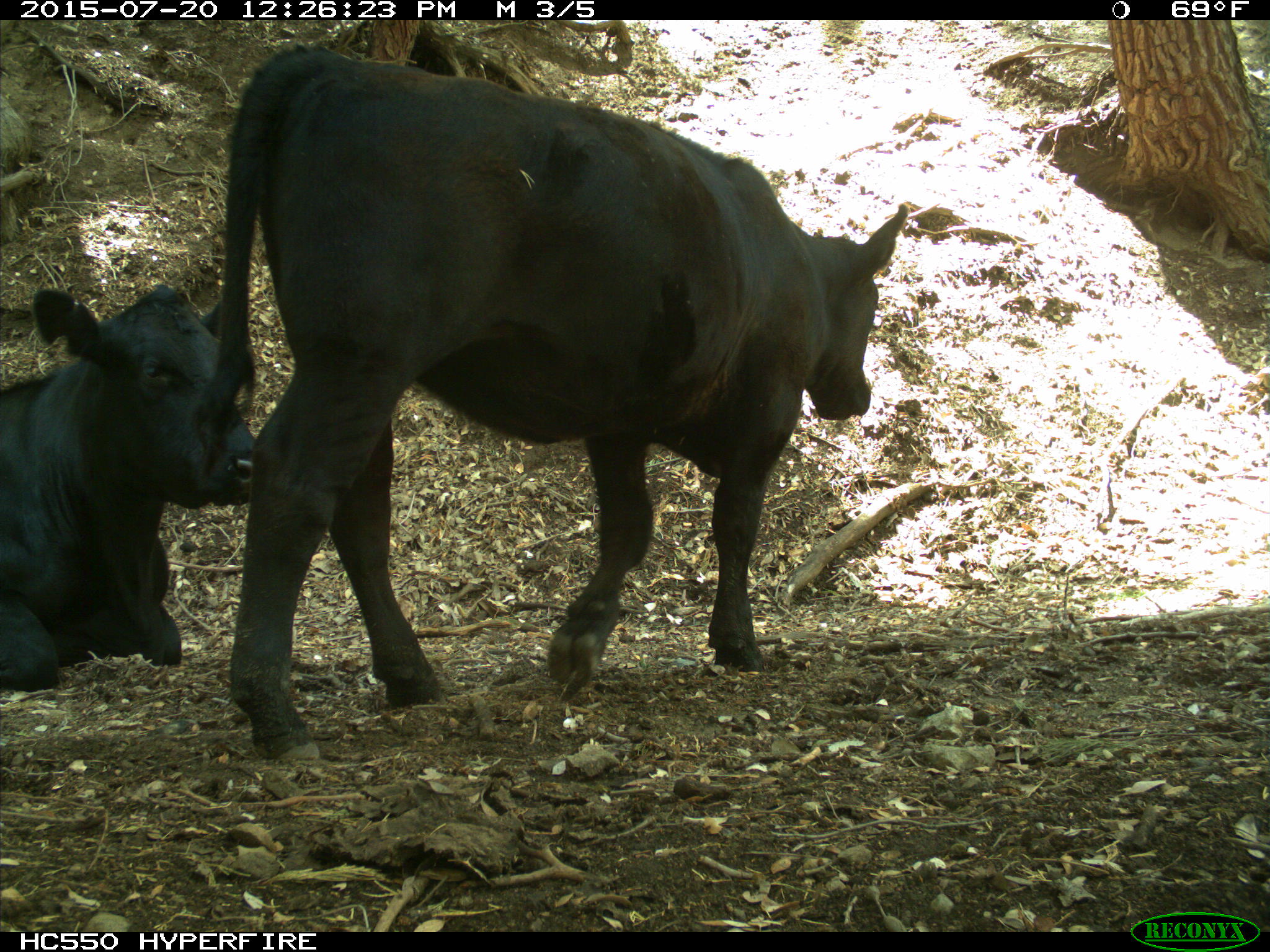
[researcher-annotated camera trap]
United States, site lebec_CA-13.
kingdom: Animalia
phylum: Chordata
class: Mammalia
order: Artiodactyla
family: Bovidae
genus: Bos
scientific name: Bos taurus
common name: domestic cow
Bos taurus (domestic cow).